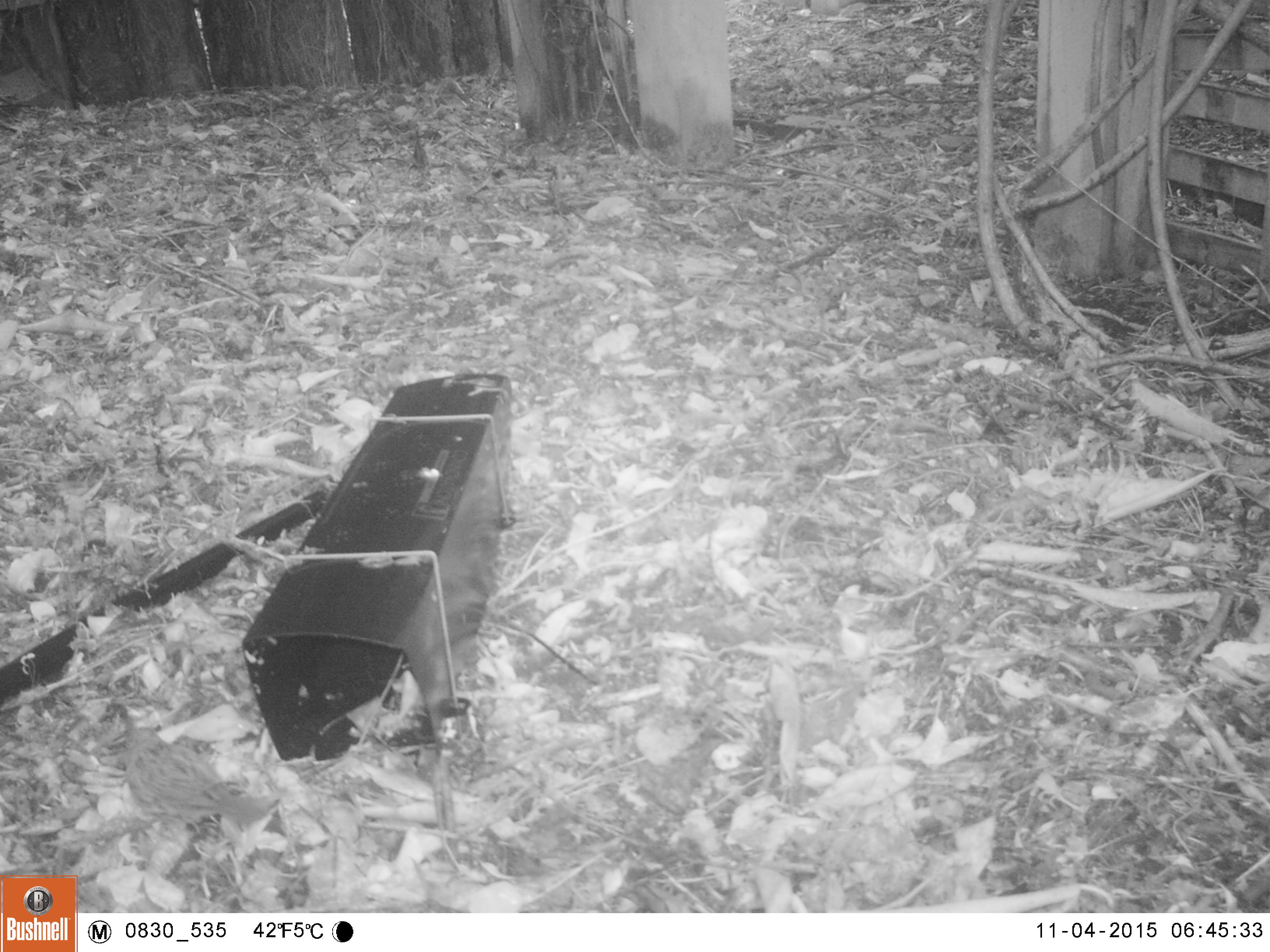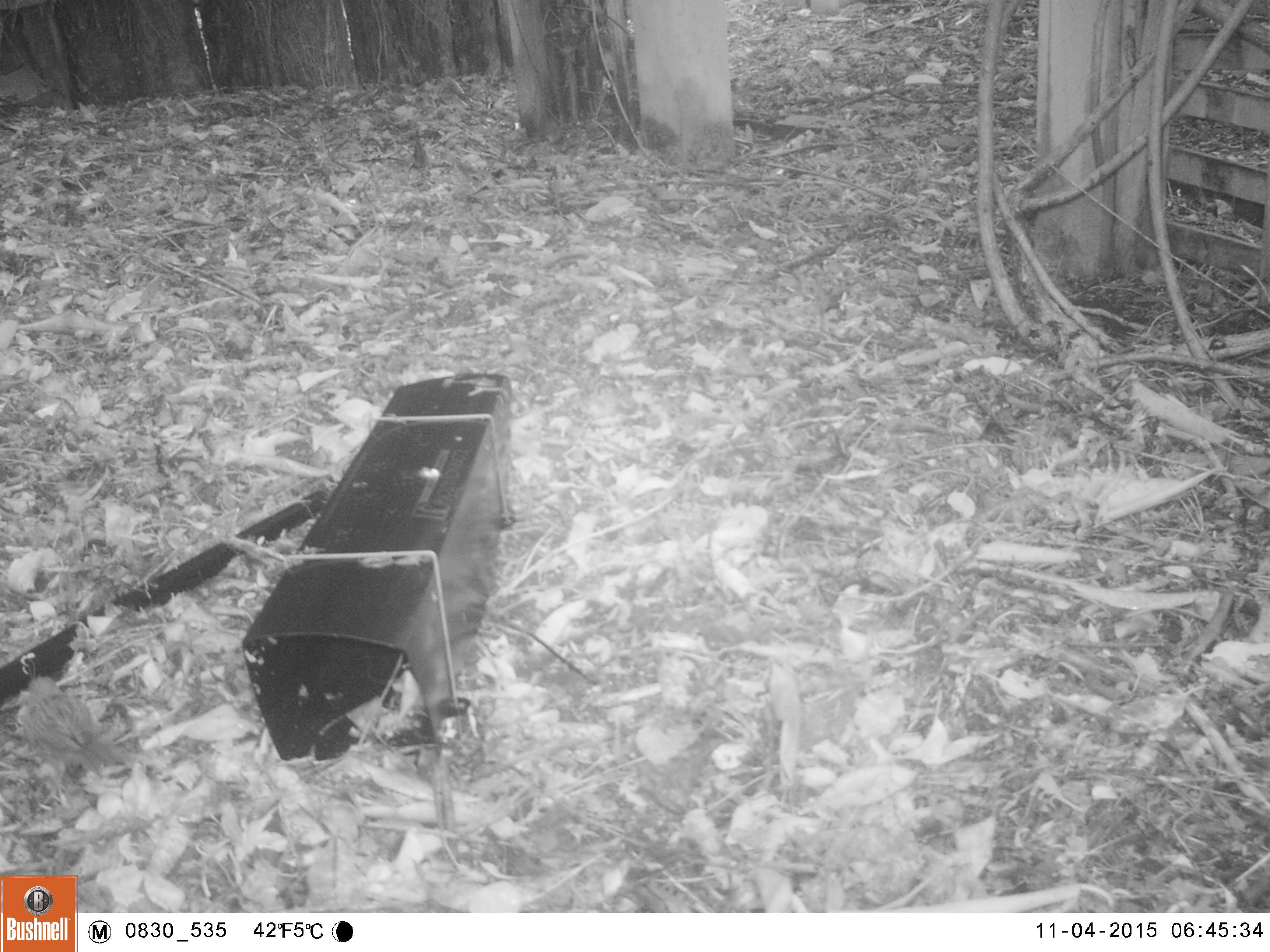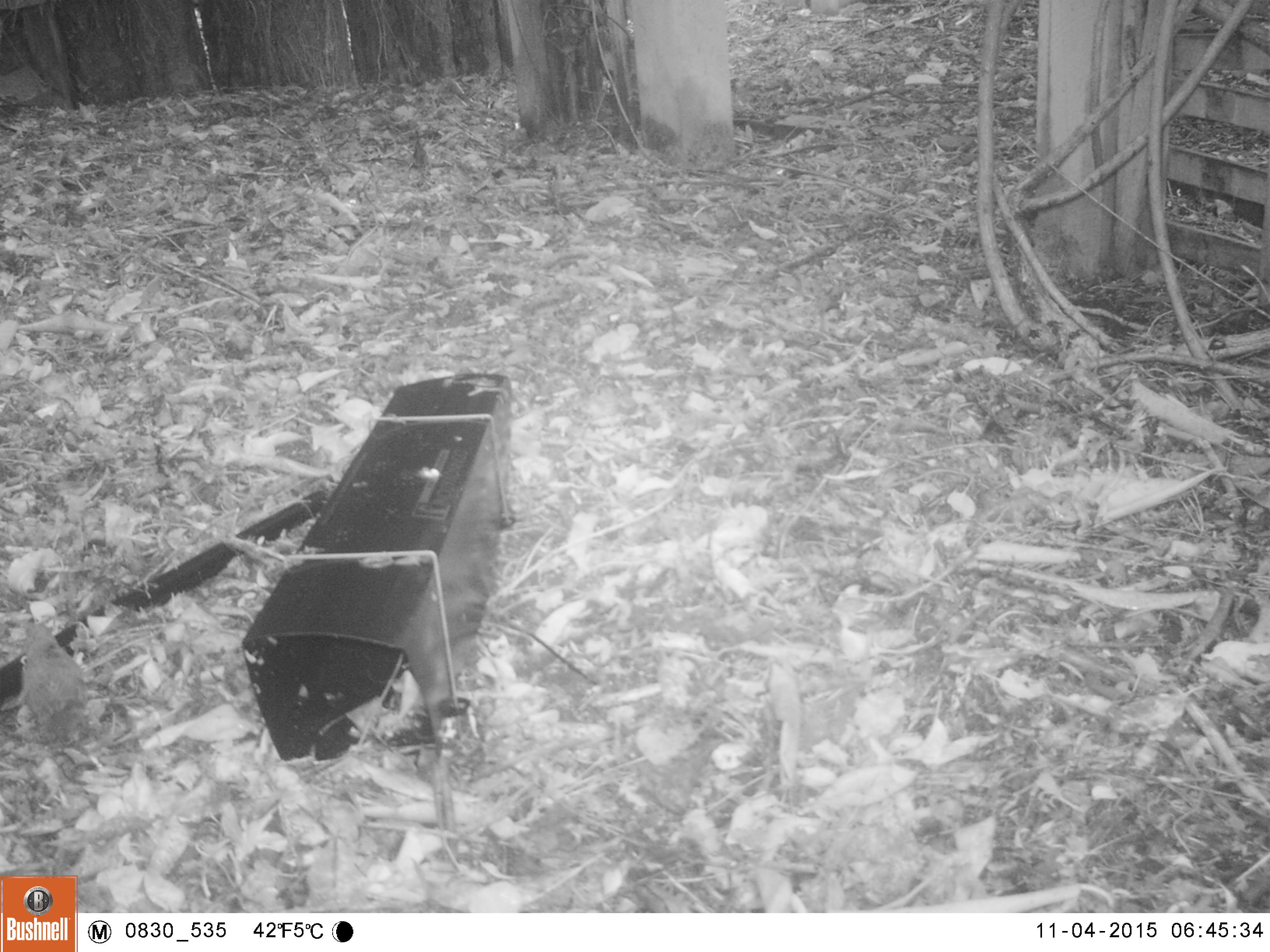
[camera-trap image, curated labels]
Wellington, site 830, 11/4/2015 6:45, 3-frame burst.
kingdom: Animalia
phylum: Chordata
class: Aves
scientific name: Aves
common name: bird